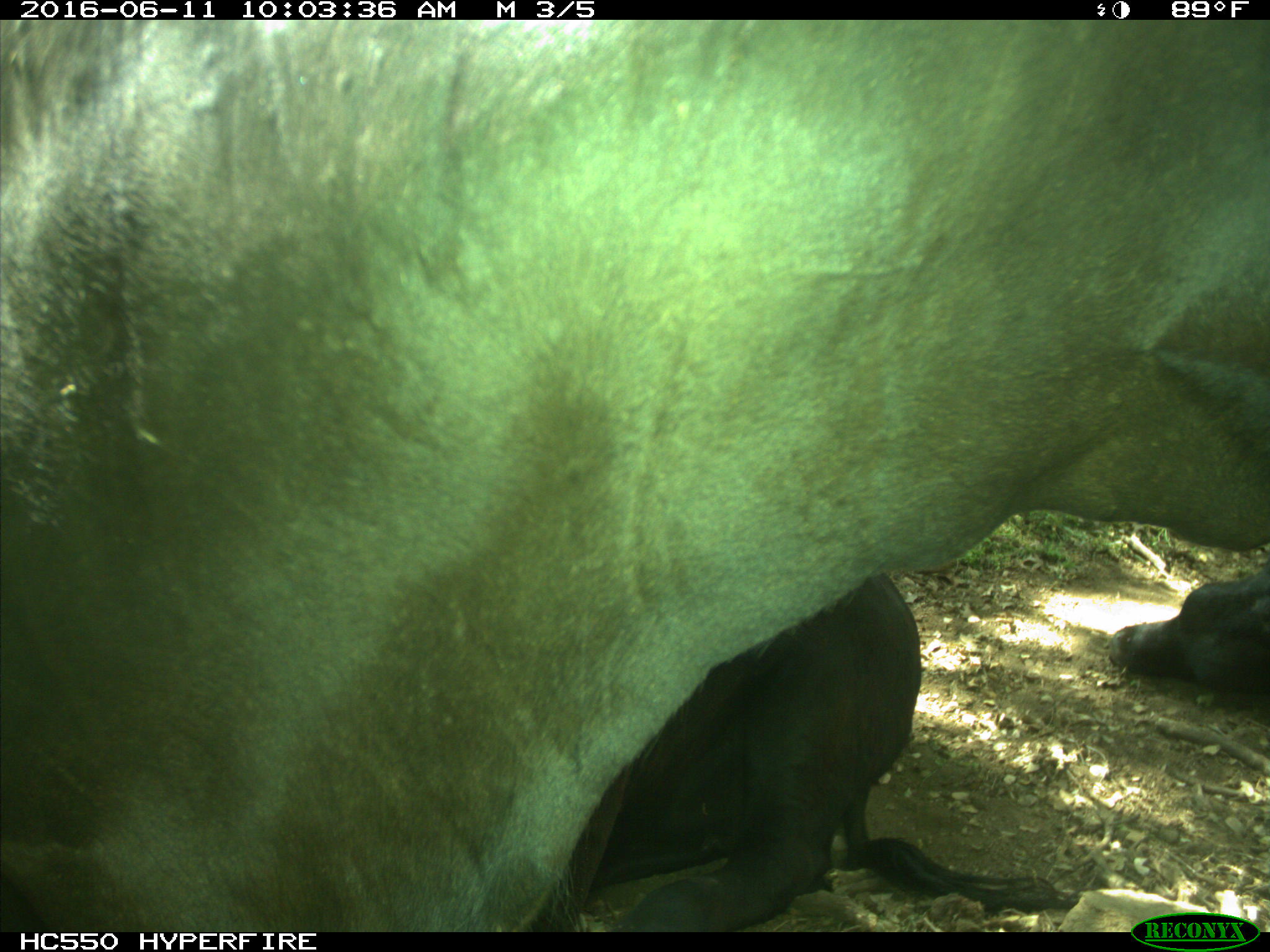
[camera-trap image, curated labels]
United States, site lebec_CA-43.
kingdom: Animalia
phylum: Chordata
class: Mammalia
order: Artiodactyla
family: Bovidae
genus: Bos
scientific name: Bos taurus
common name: domestic cow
Bos taurus (domestic cow).